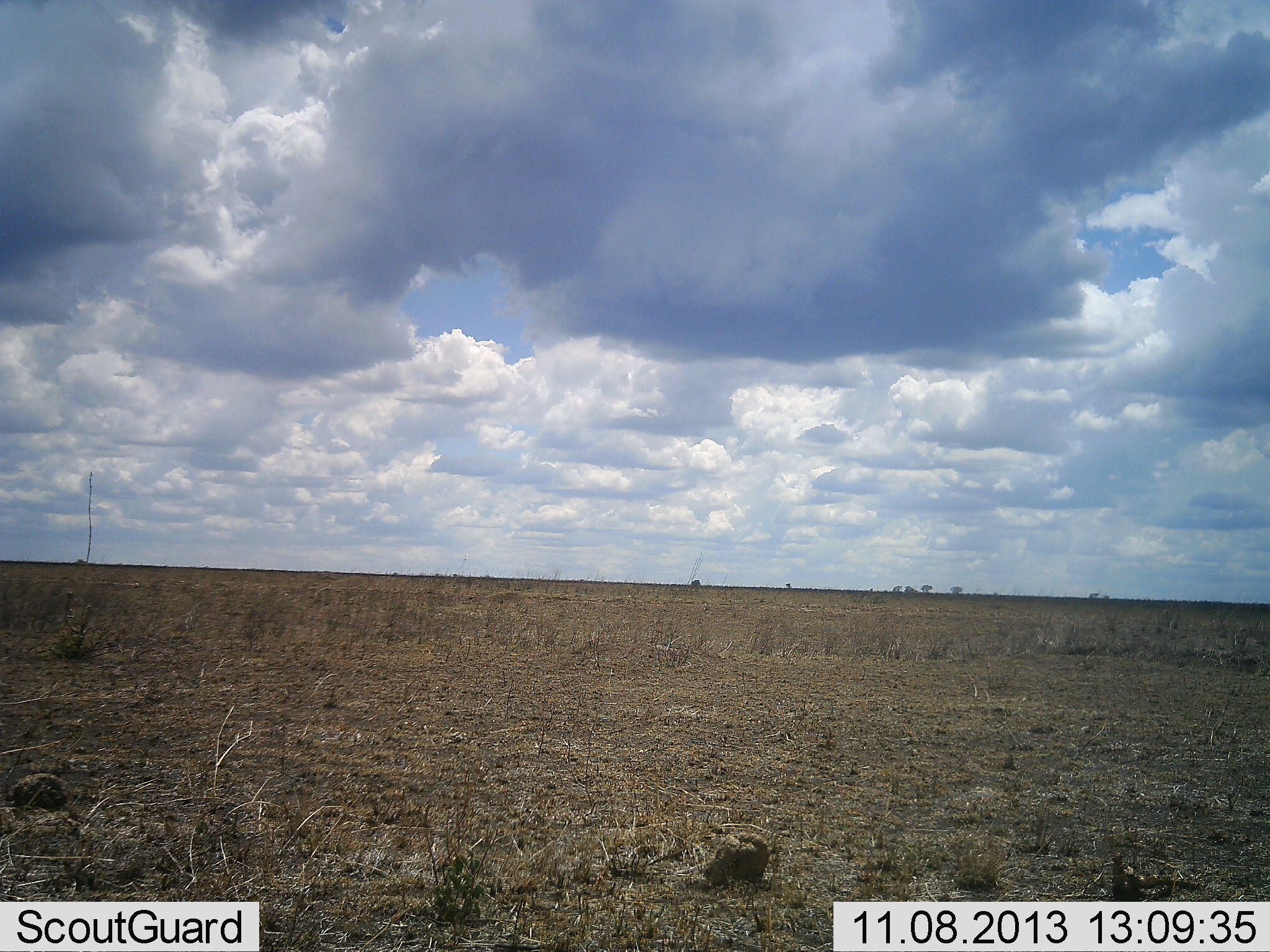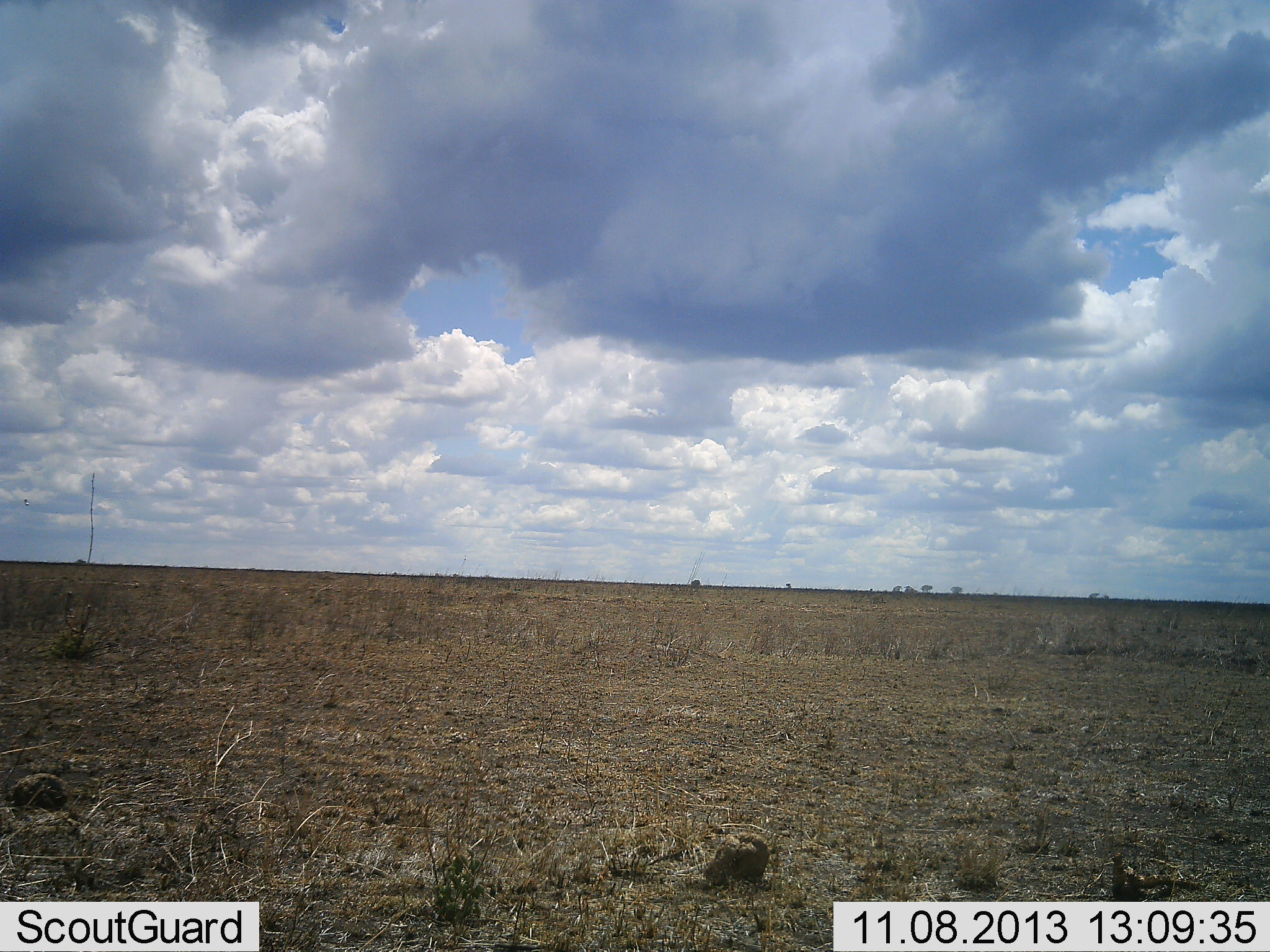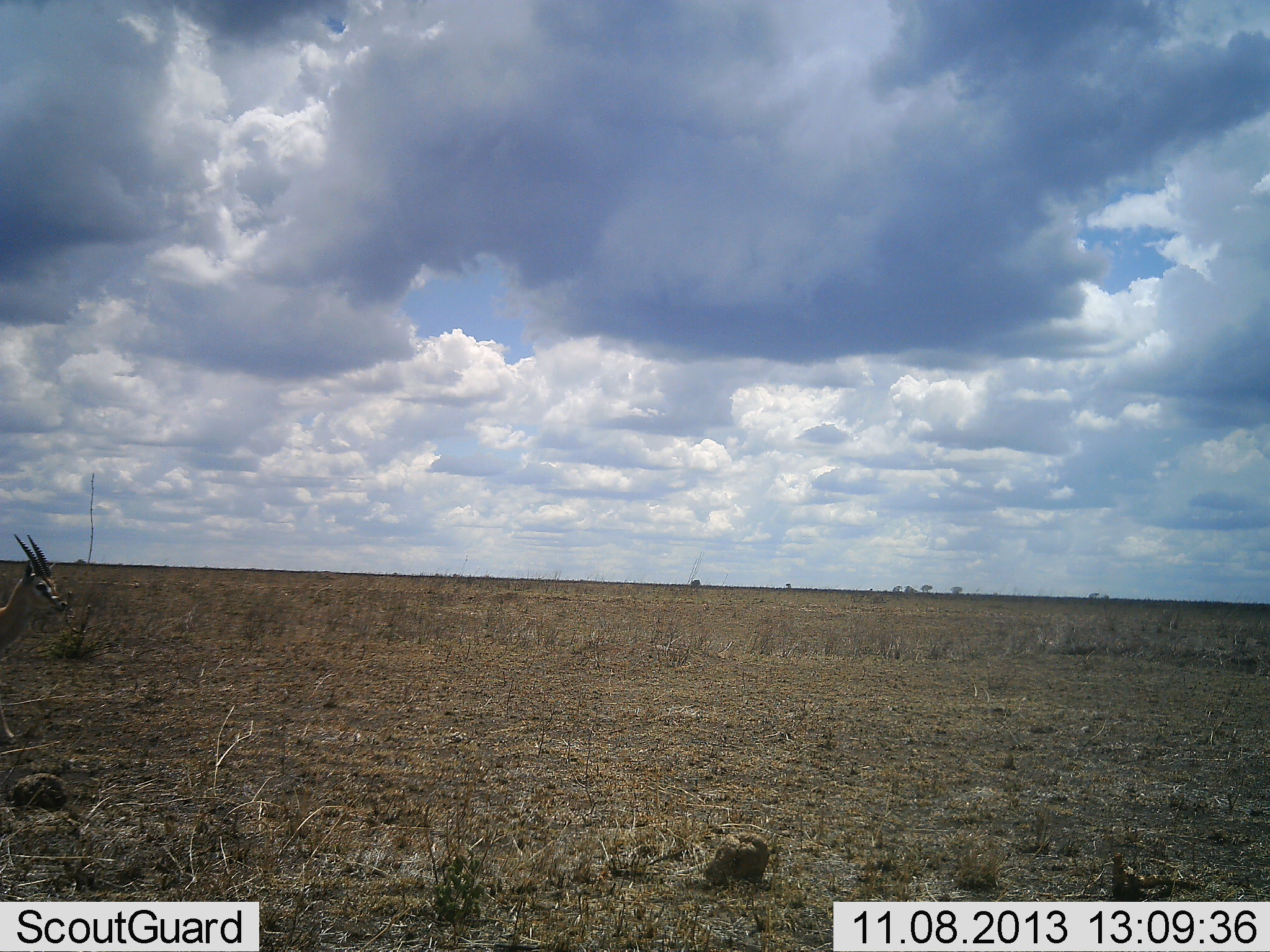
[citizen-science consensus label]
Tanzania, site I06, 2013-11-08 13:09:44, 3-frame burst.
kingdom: Animalia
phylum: Chordata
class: Mammalia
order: Artiodactyla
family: Bovidae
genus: Eudorcas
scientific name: Eudorcas thomsonii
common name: thomson's gazelle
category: gazellethomsons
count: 1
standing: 10%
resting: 0%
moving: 90%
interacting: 0%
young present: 0%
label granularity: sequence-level